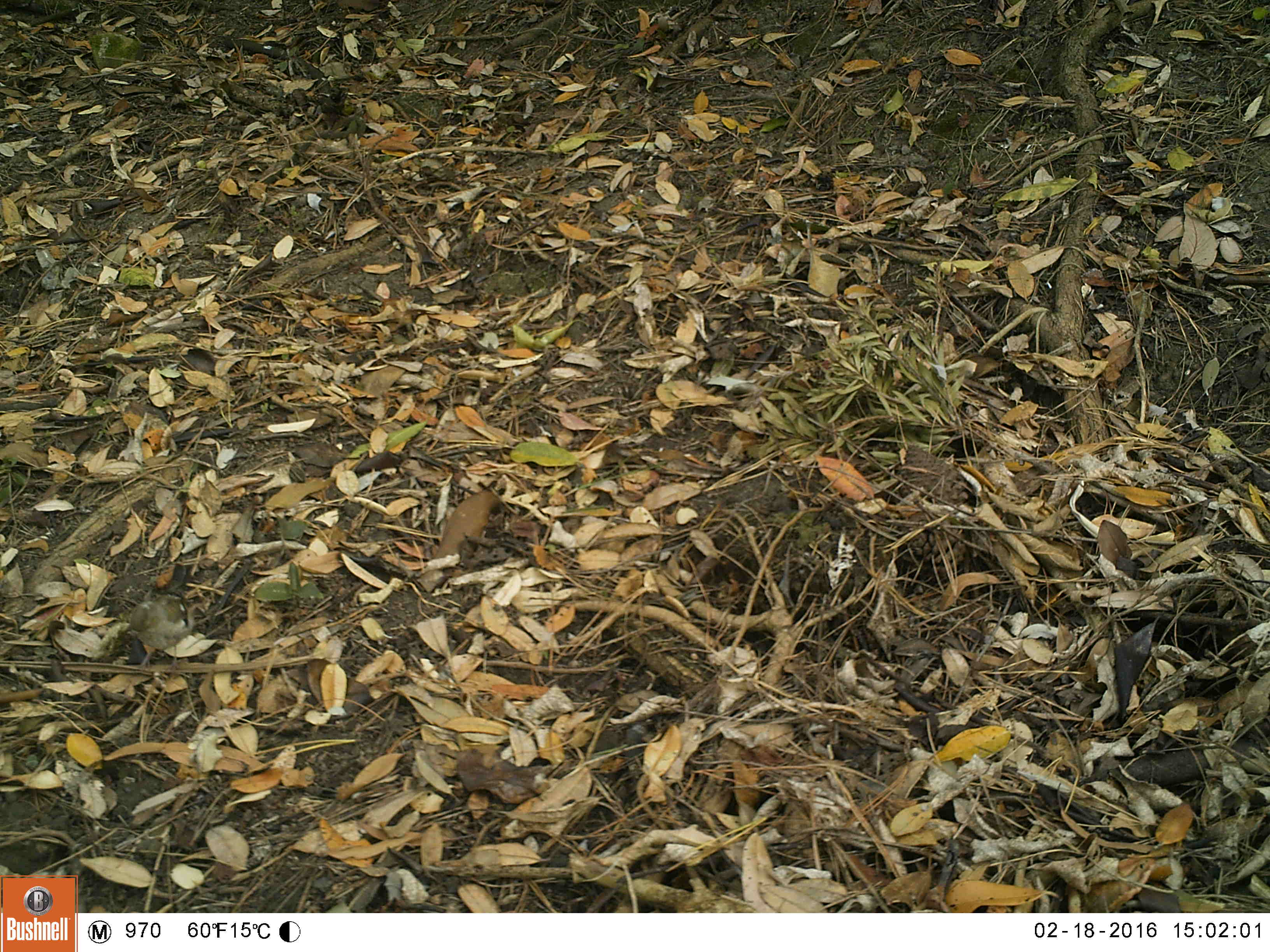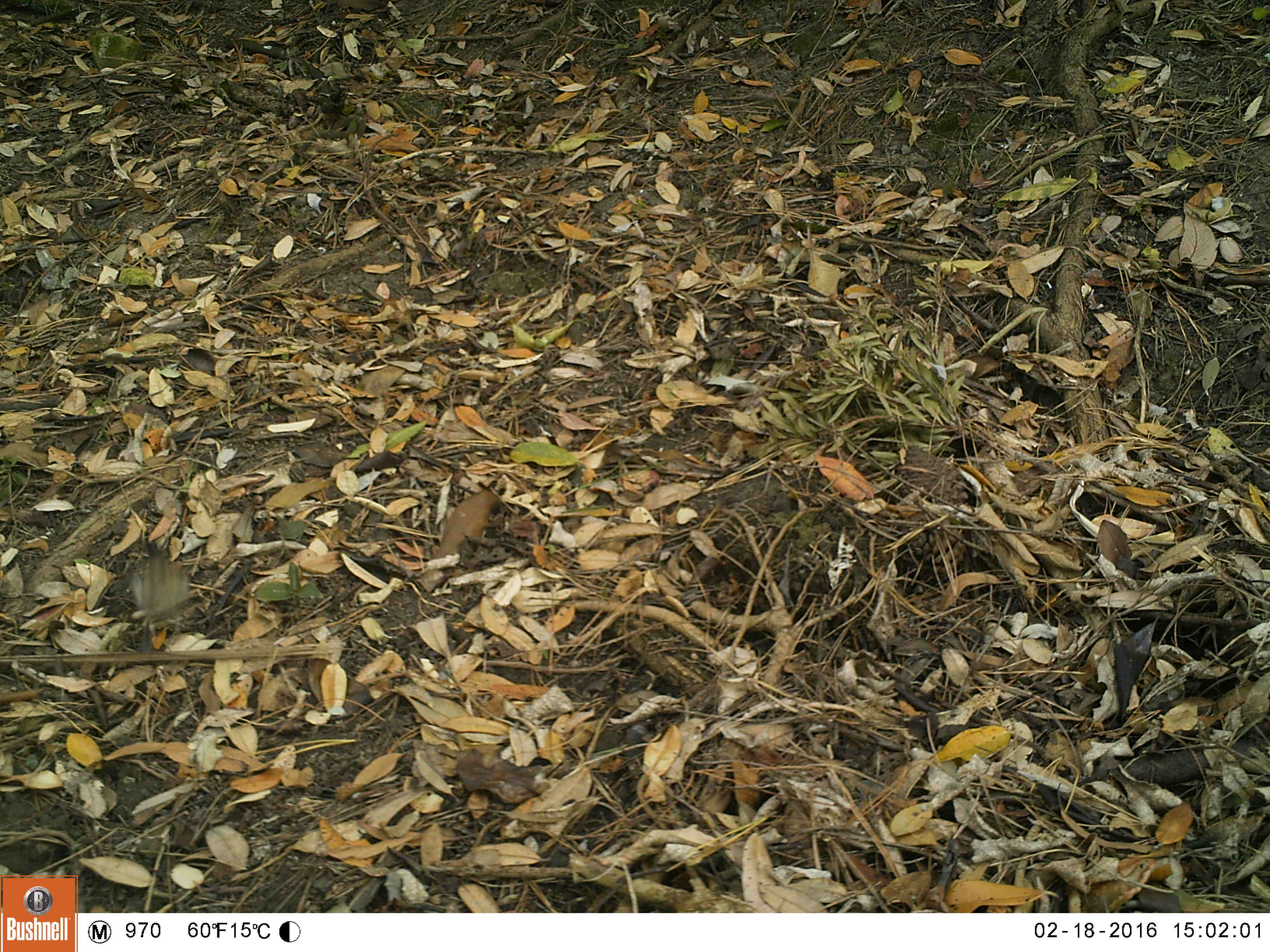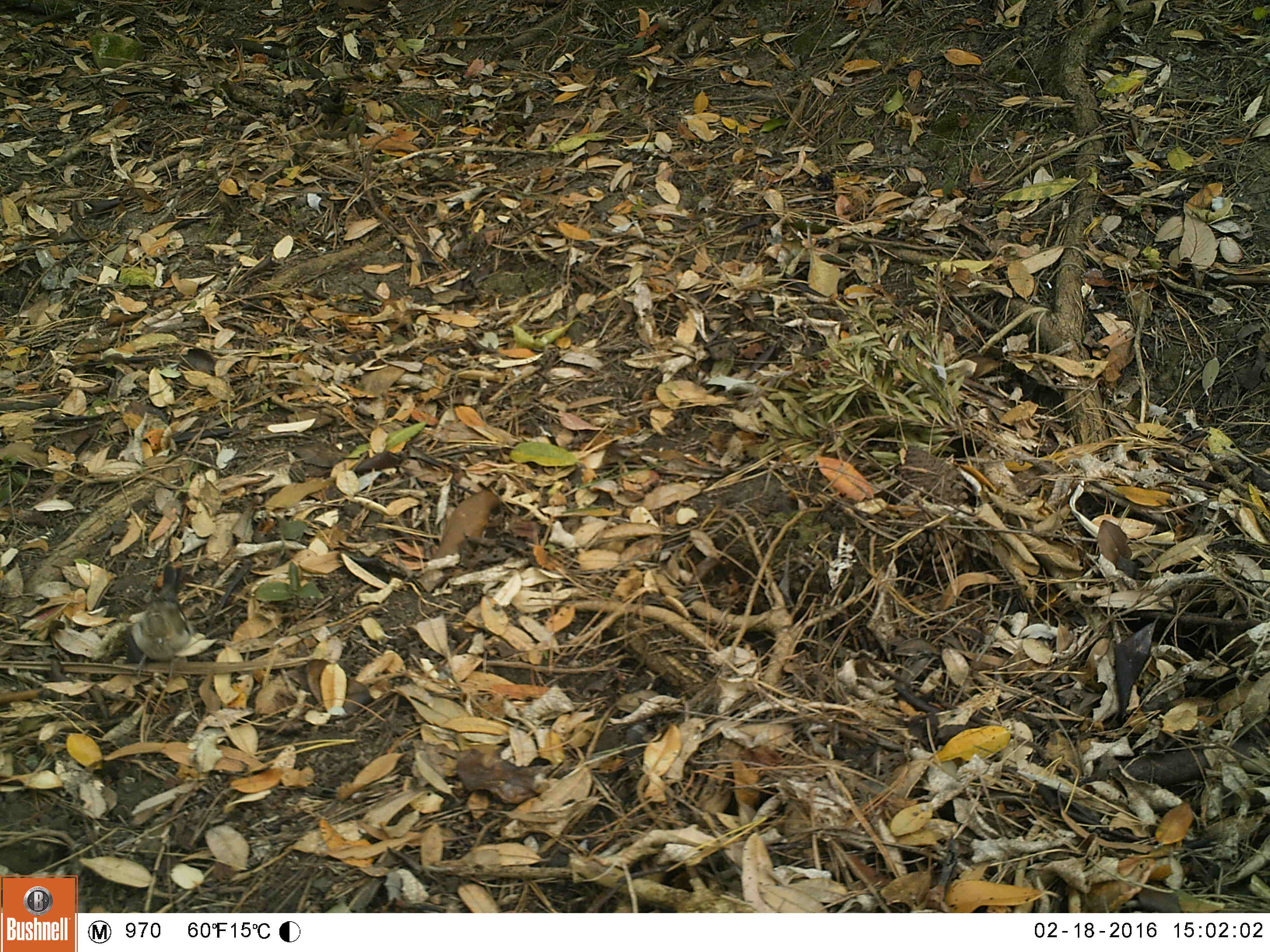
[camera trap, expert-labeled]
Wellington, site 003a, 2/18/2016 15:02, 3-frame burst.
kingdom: Animalia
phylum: Chordata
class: Aves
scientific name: Aves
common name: bird